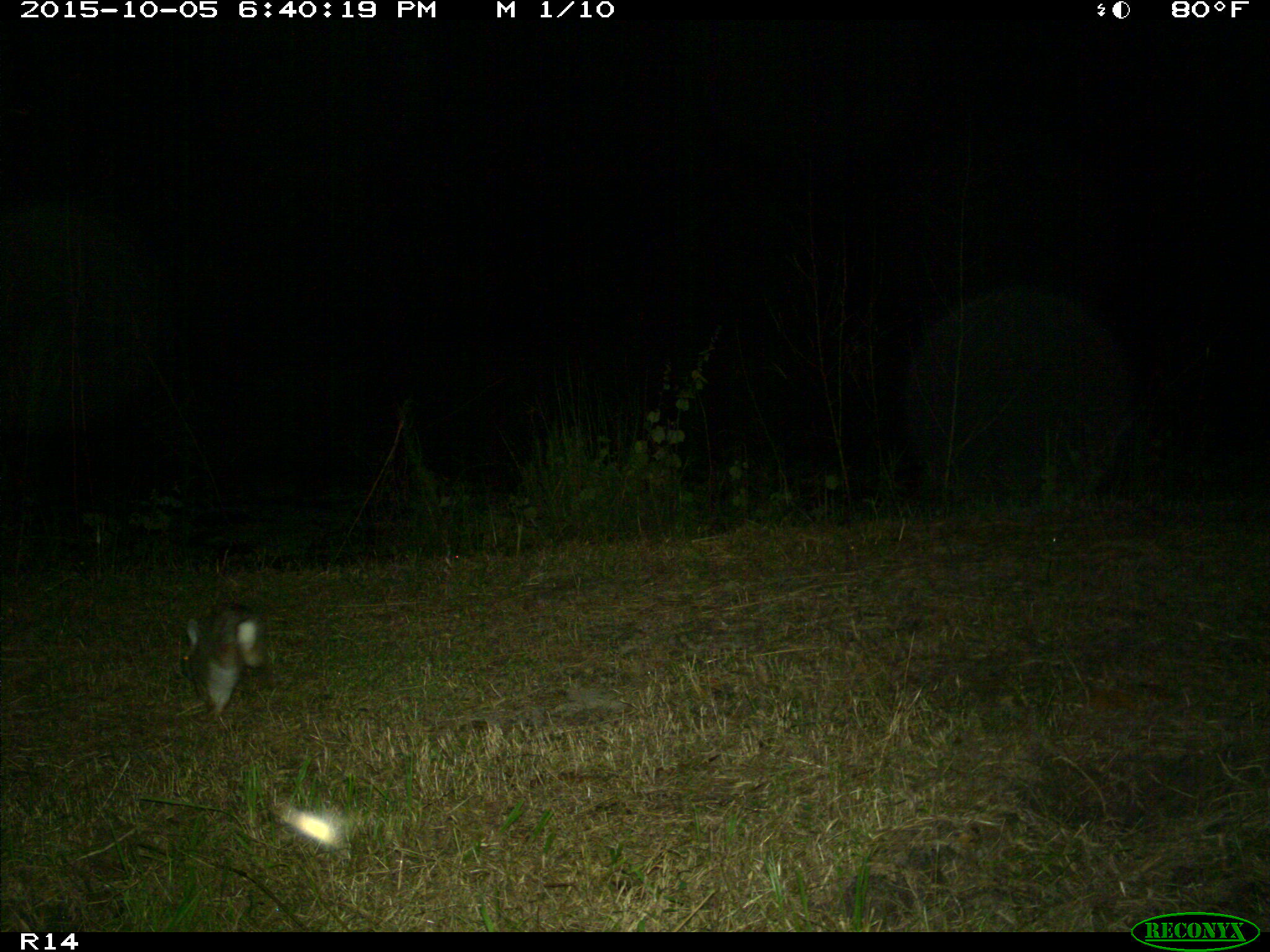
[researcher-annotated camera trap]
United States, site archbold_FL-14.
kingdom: Animalia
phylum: Chordata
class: Mammalia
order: Lagomorpha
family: Leporidae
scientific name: Leporidae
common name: rabbits and hares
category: unidentified rabbit